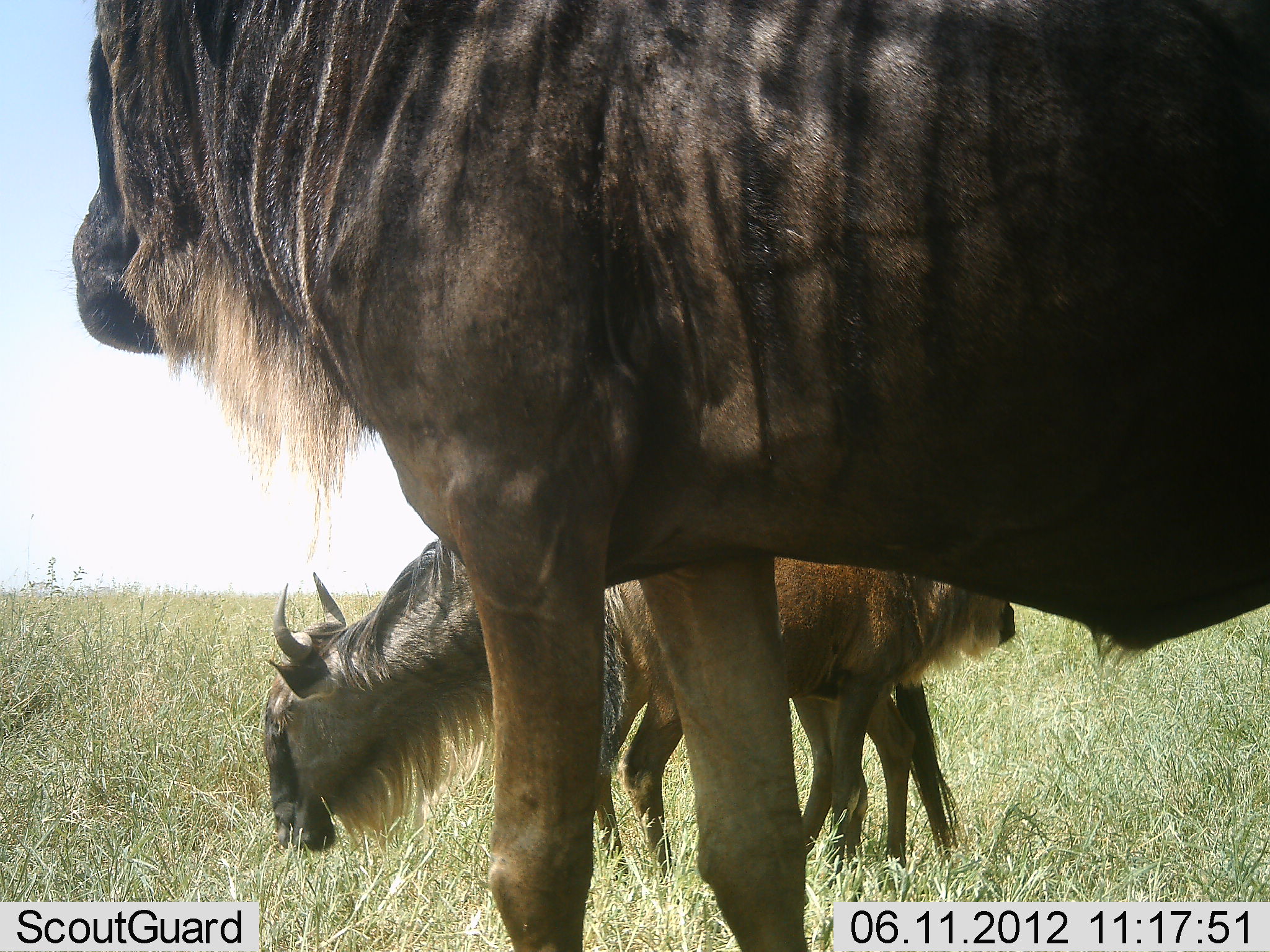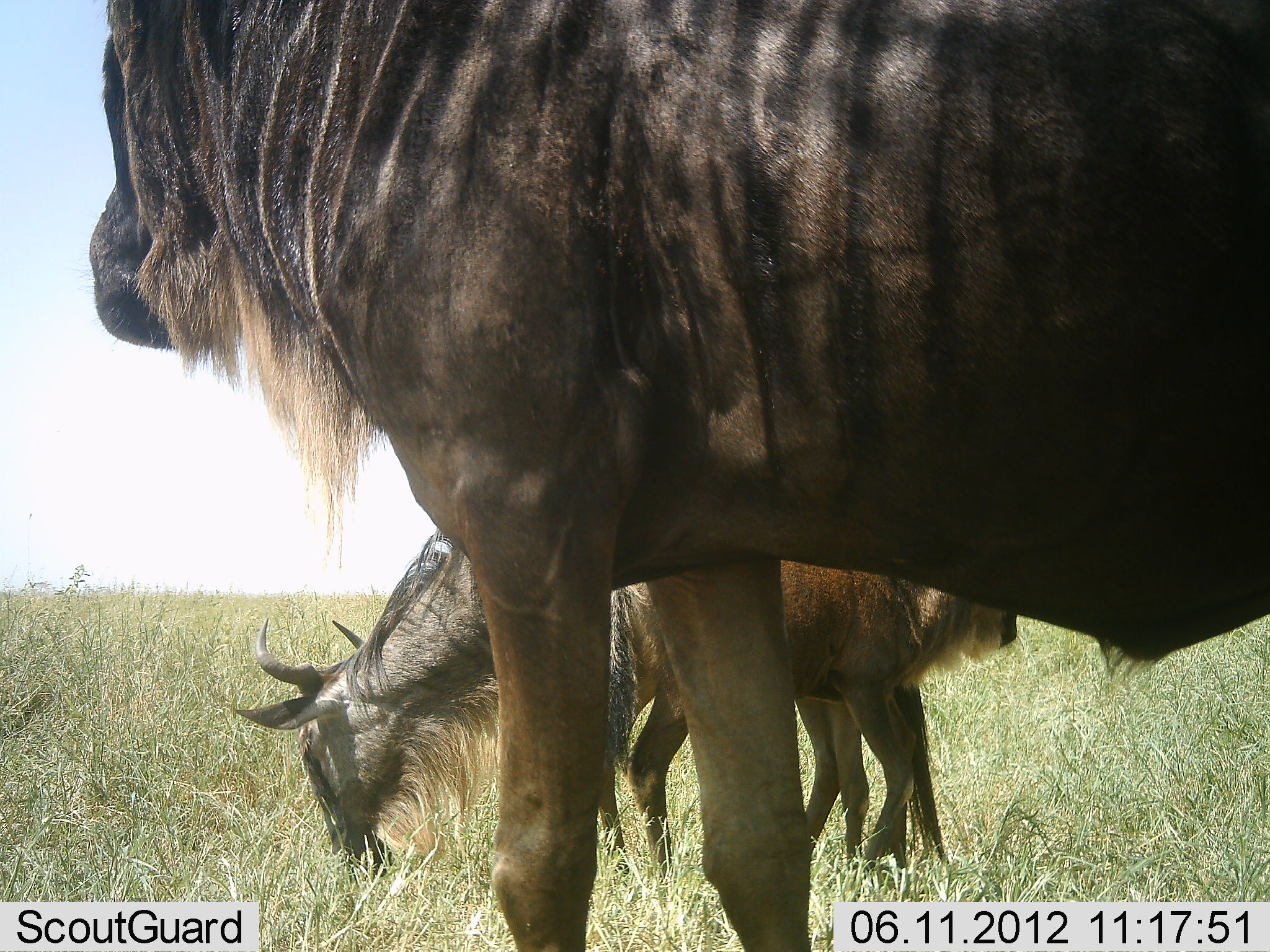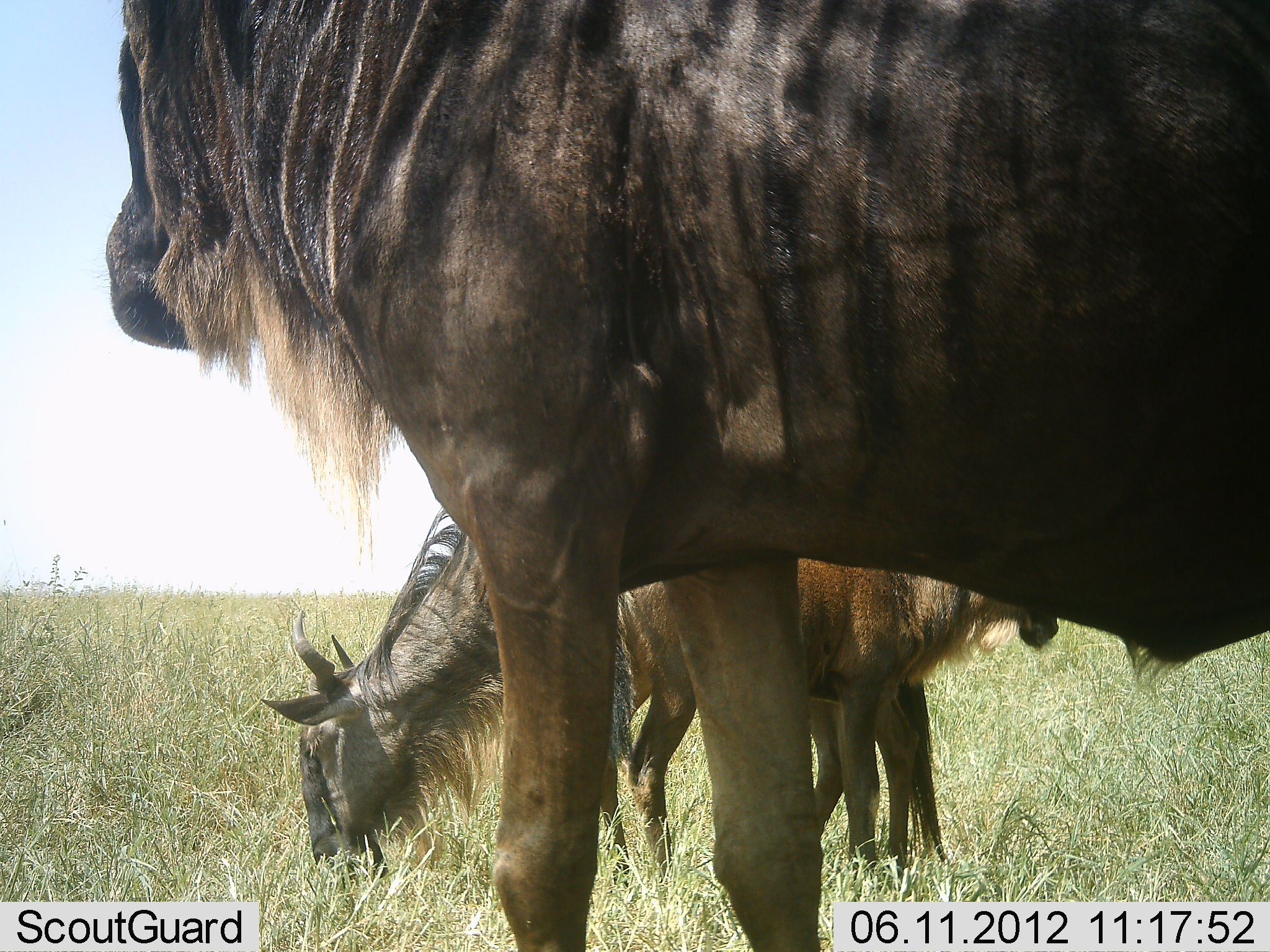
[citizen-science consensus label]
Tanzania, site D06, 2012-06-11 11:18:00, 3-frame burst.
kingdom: Animalia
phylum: Chordata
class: Mammalia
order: Artiodactyla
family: Bovidae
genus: Connochaetes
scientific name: Connochaetes taurinus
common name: blue wildebeest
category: wildebeest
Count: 3.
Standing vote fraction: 80%.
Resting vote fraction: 0%.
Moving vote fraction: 10%.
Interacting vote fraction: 0%.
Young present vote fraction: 30%.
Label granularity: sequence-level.